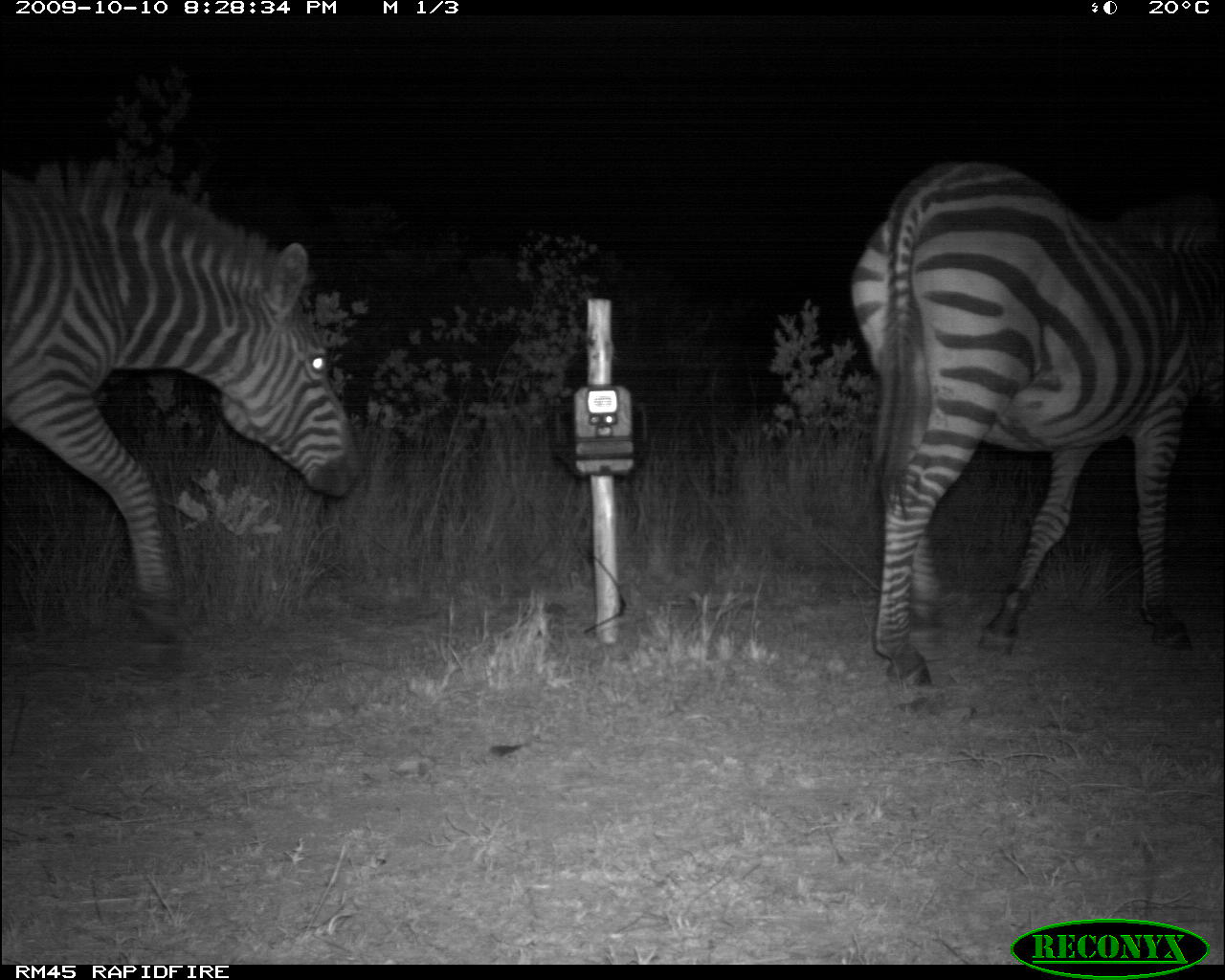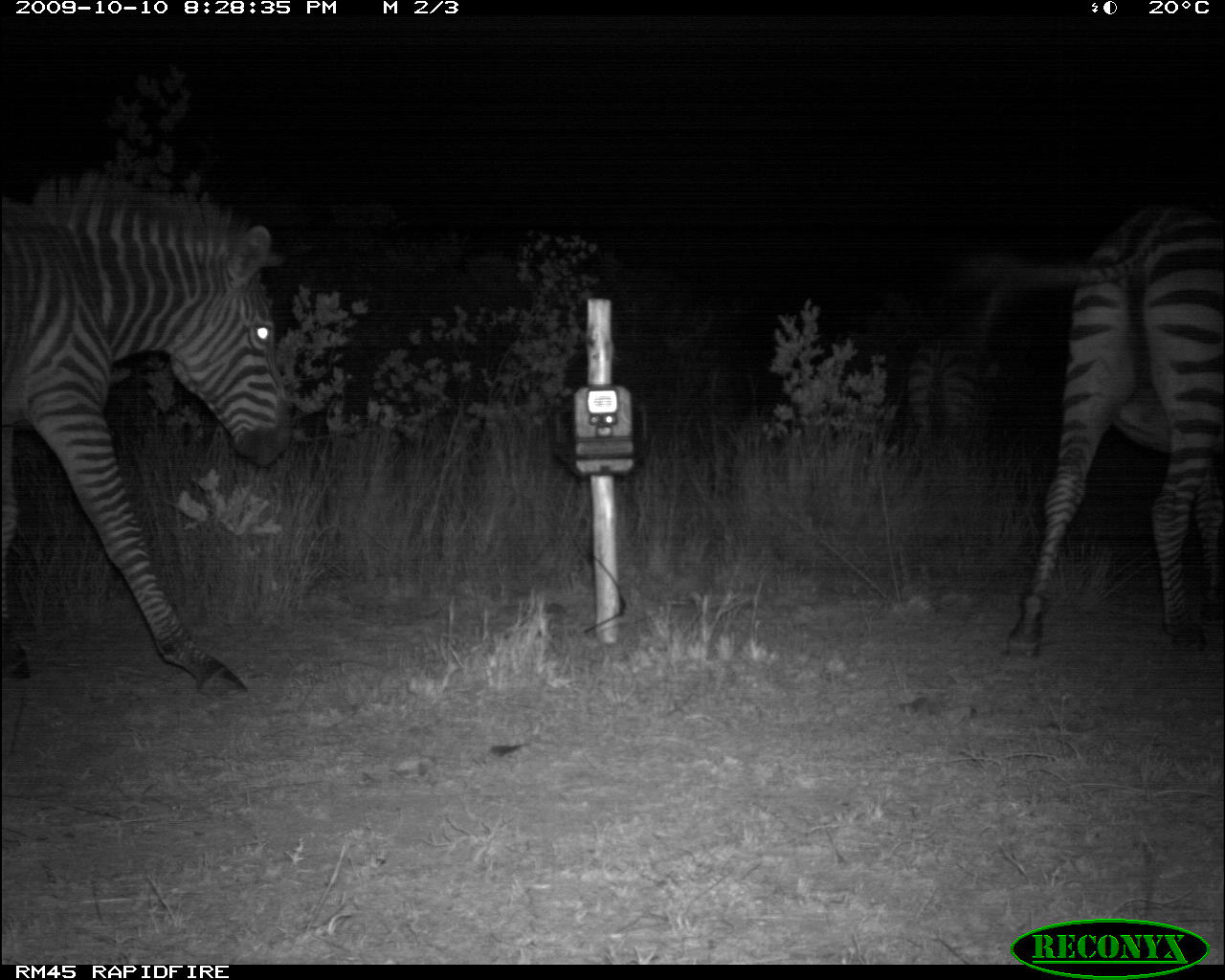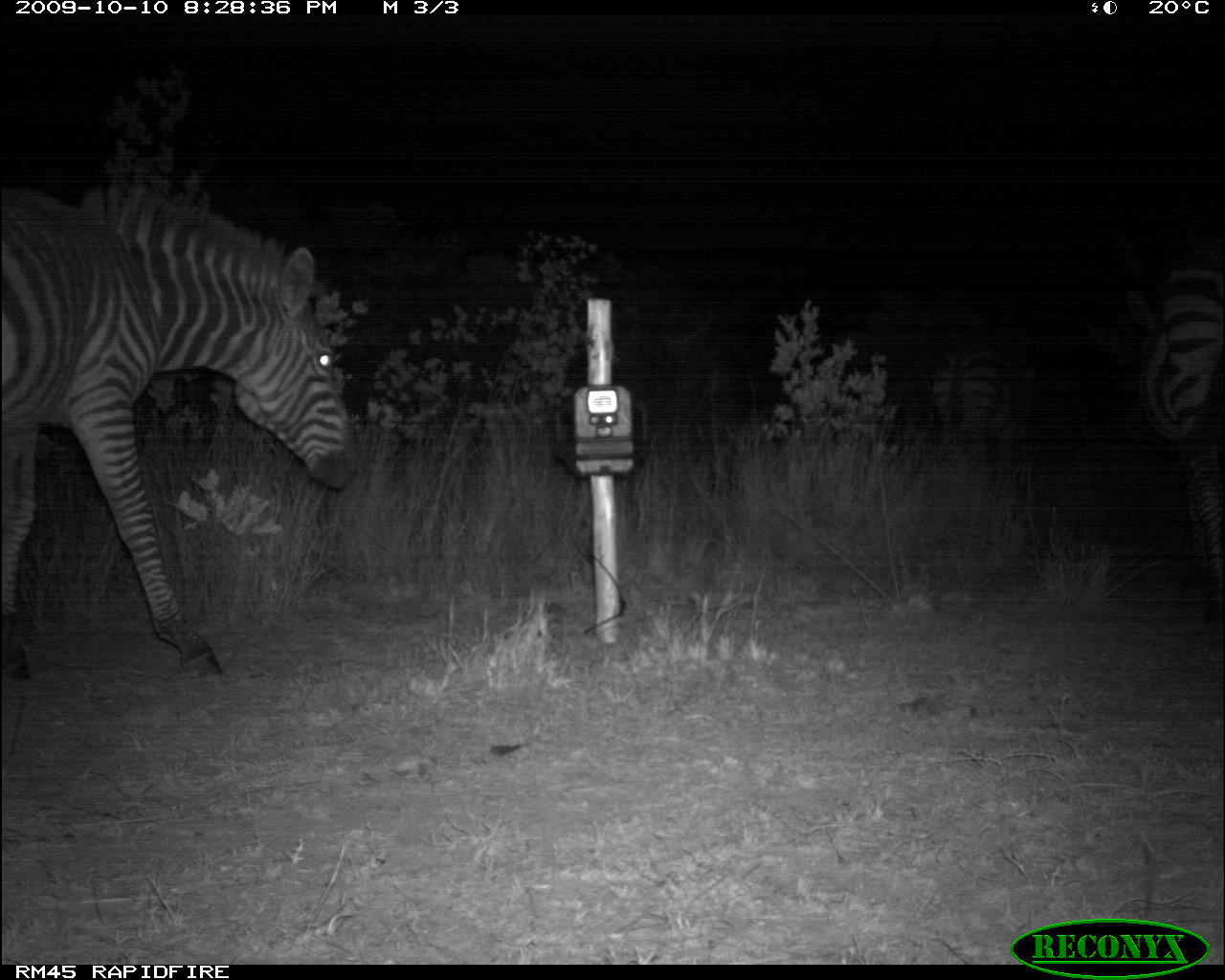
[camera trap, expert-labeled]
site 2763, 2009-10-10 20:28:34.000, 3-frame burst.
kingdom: Animalia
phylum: Chordata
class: Mammalia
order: Perissodactyla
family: Equidae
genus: Equus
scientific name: Equus quagga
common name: plains zebra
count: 2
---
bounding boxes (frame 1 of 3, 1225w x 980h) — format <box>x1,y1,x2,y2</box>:
equus quagga: <box>847,157,1225,693</box>; <box>0,160,360,670</box>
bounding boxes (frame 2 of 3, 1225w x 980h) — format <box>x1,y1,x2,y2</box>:
equus quagga: <box>0,169,292,696</box>; <box>947,197,1225,661</box>; <box>905,344,993,445</box>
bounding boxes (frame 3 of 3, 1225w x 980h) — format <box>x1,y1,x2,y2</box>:
equus quagga: <box>0,169,356,682</box>; <box>1123,249,1225,626</box>; <box>927,343,1028,444</box>